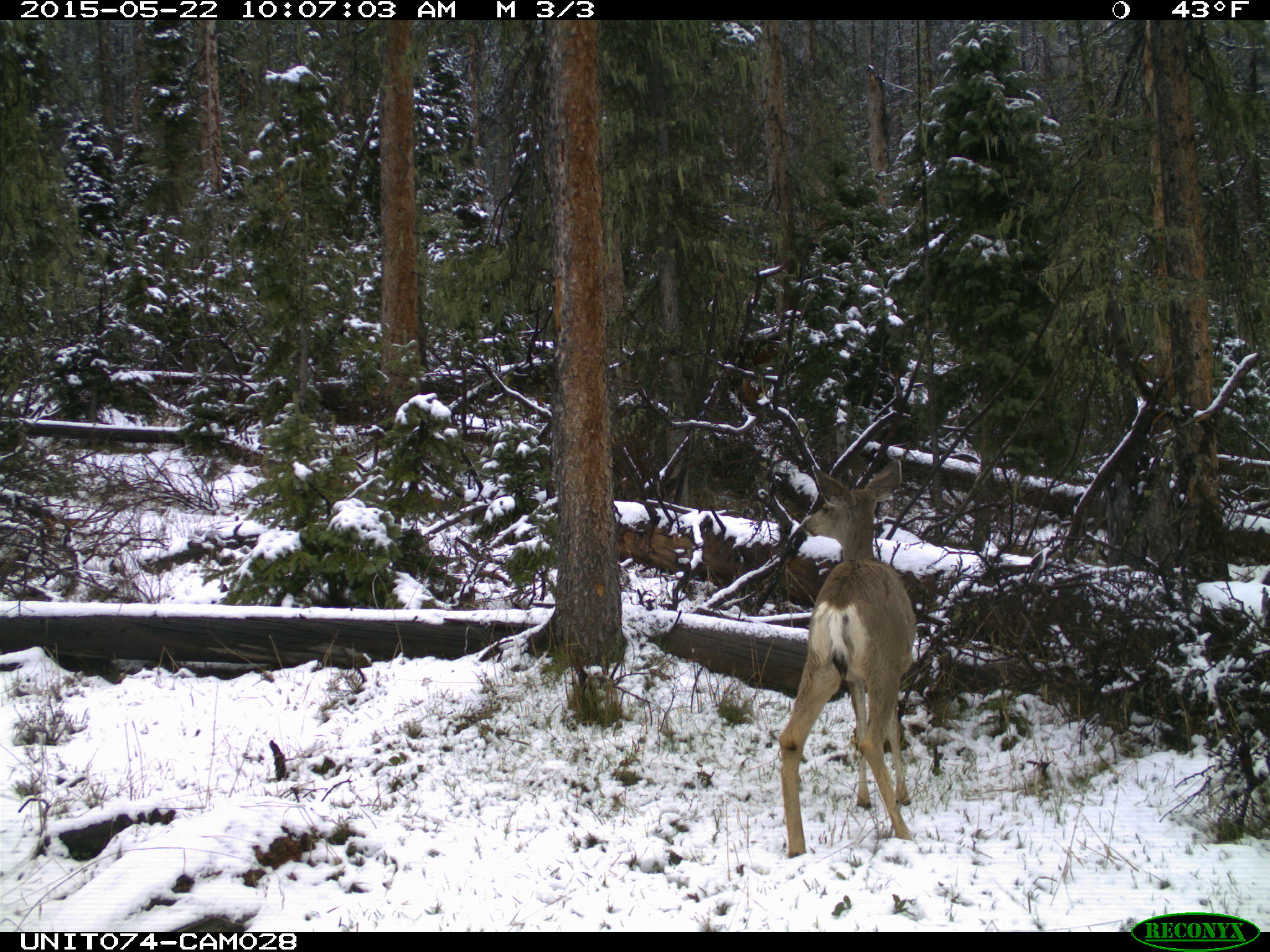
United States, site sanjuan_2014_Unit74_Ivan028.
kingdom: Animalia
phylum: Chordata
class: Mammalia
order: Artiodactyla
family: Cervidae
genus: Odocoileus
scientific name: Odocoileus hemionus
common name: mule deer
Odocoileus hemionus (mule deer).